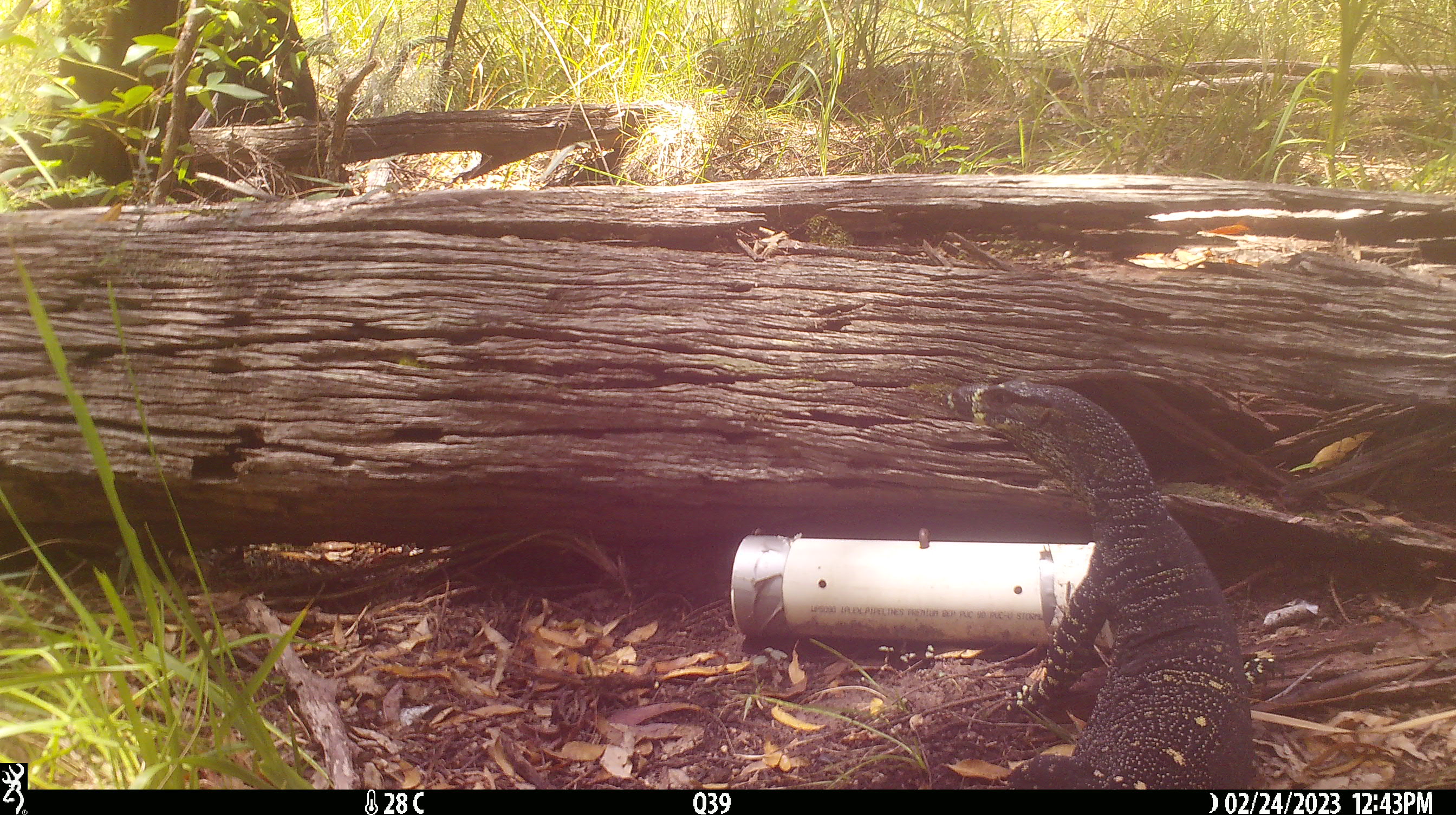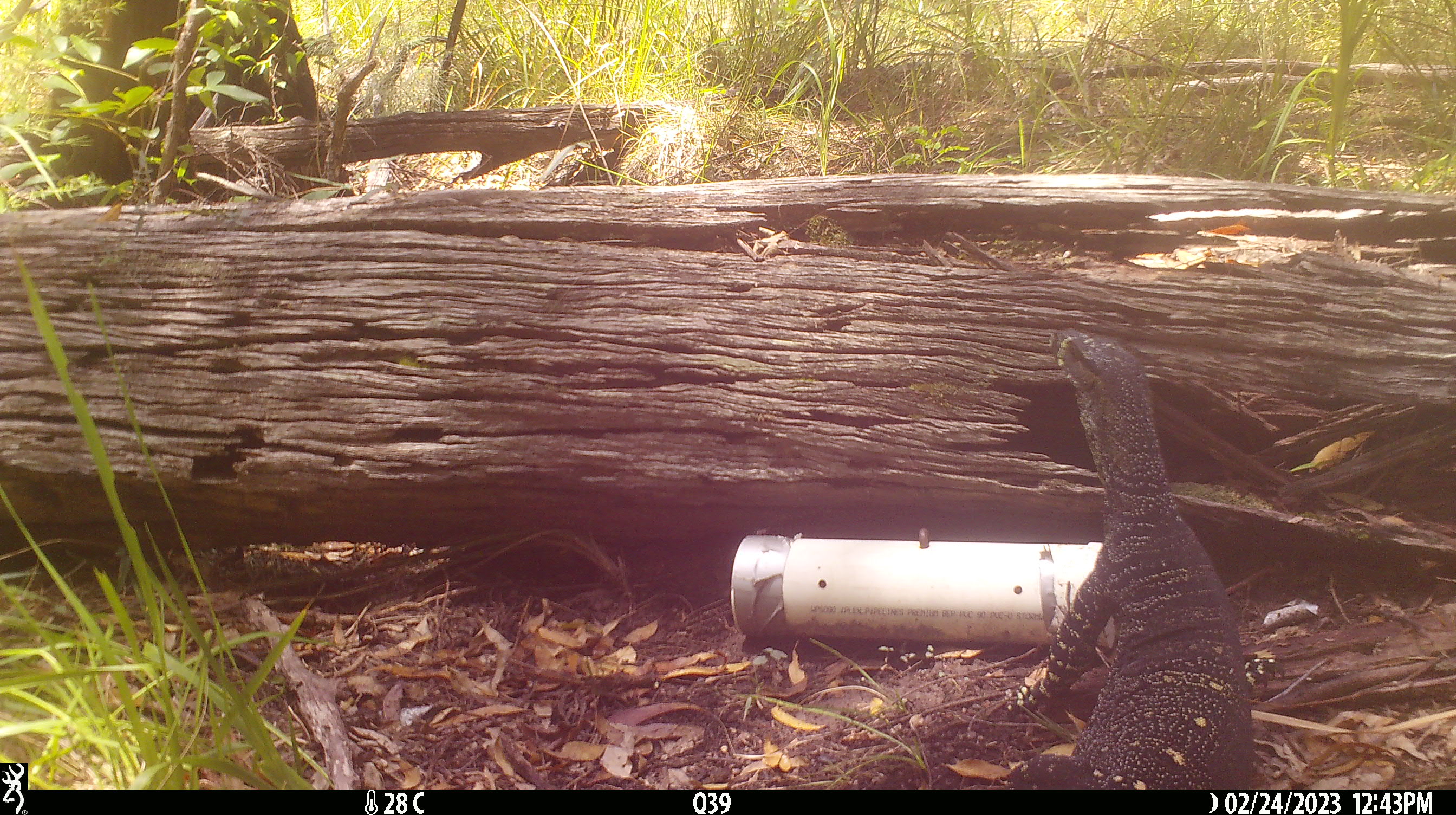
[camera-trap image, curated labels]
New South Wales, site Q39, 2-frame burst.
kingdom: Animalia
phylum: Chordata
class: Reptilia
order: Squamata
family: Varanidae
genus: Varanus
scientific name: Varanus varius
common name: lace monitor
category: goanna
Goanna (lace monitor) (Varanus varius).